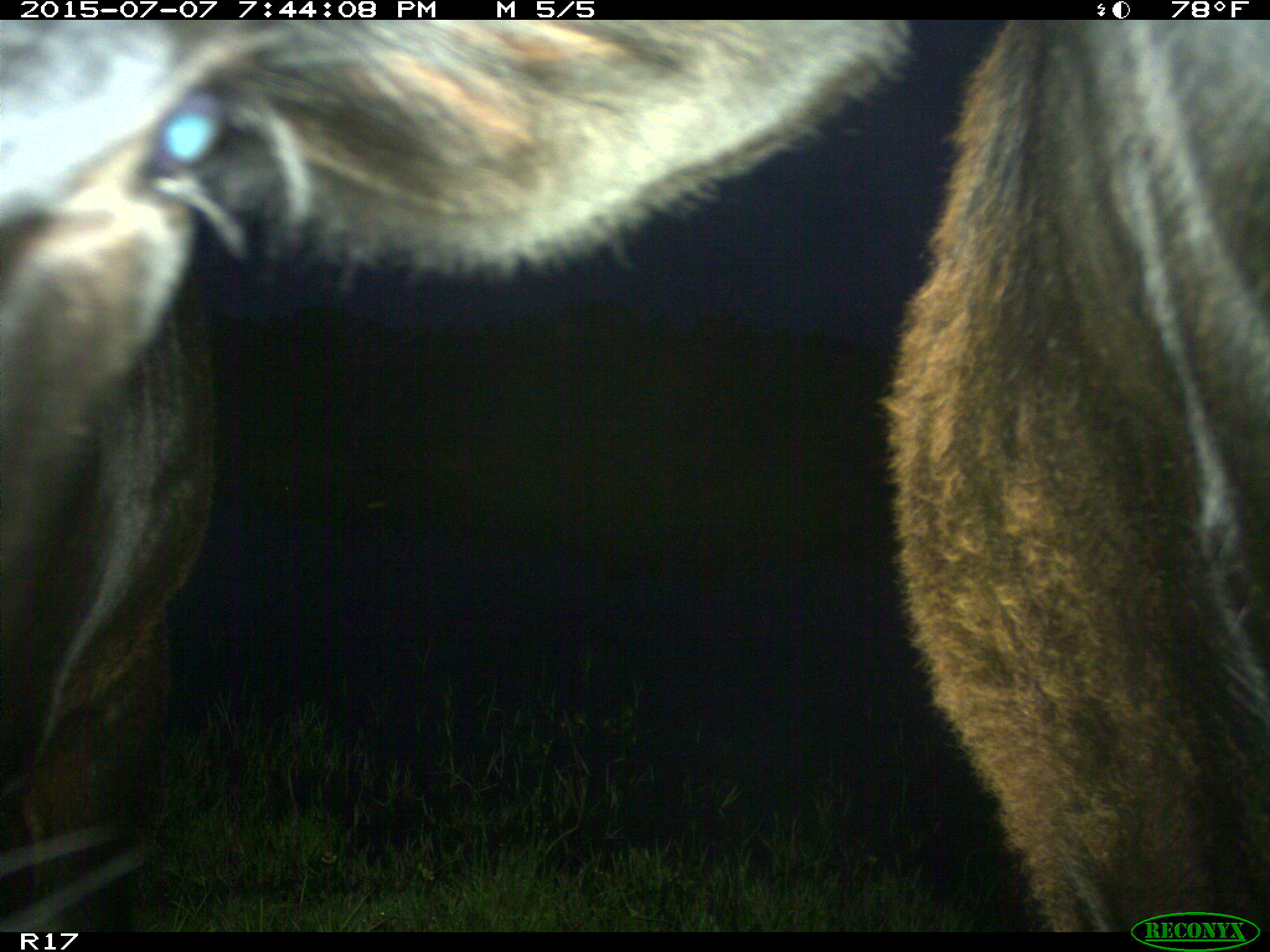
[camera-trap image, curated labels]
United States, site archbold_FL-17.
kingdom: Animalia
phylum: Chordata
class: Mammalia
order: Artiodactyla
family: Bovidae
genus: Bos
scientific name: Bos taurus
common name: domestic cow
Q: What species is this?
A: Bos taurus (domestic cow).